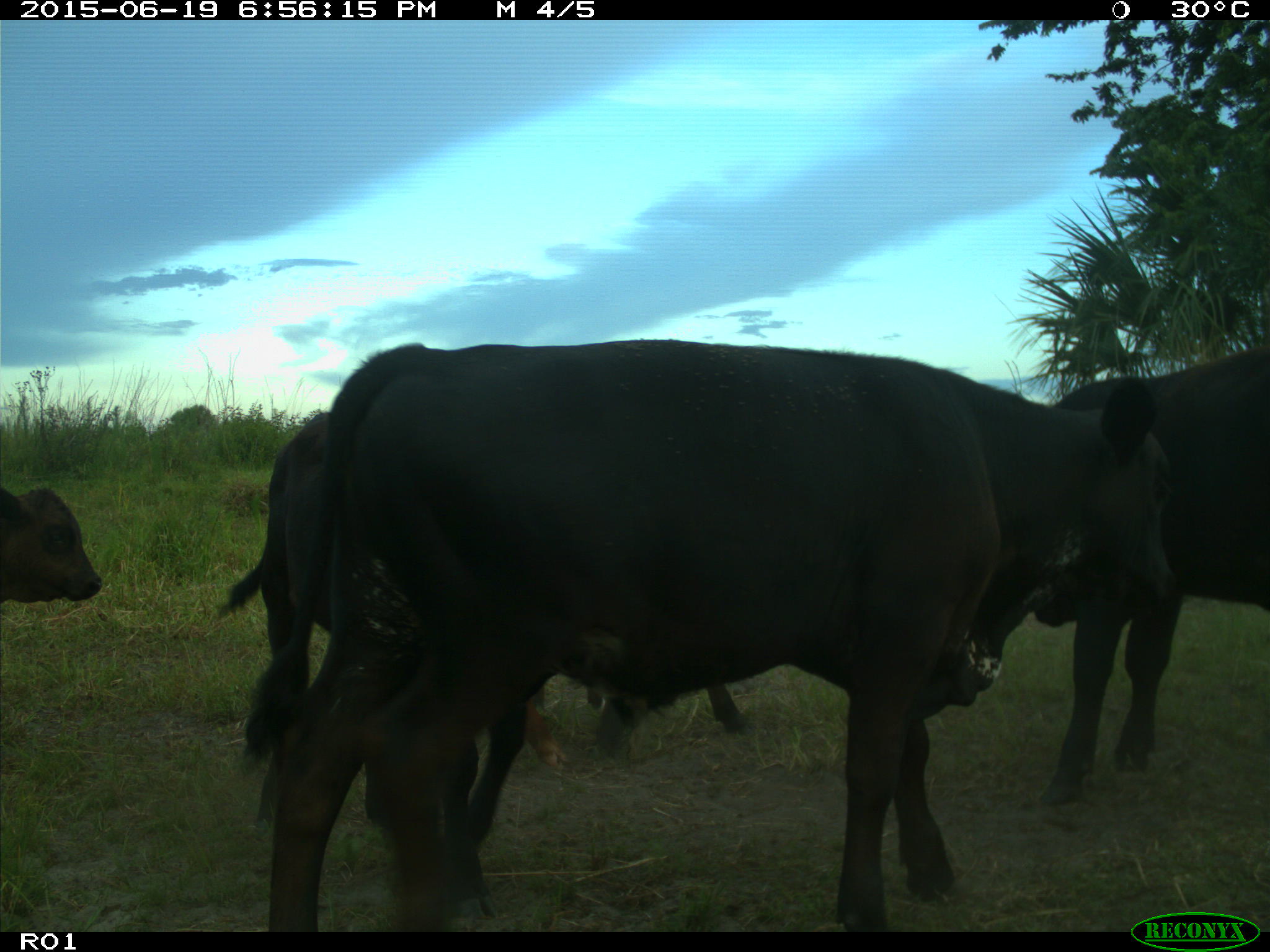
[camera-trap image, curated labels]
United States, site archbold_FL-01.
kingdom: Animalia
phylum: Chordata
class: Mammalia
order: Artiodactyla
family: Bovidae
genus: Bos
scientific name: Bos taurus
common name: domestic cow